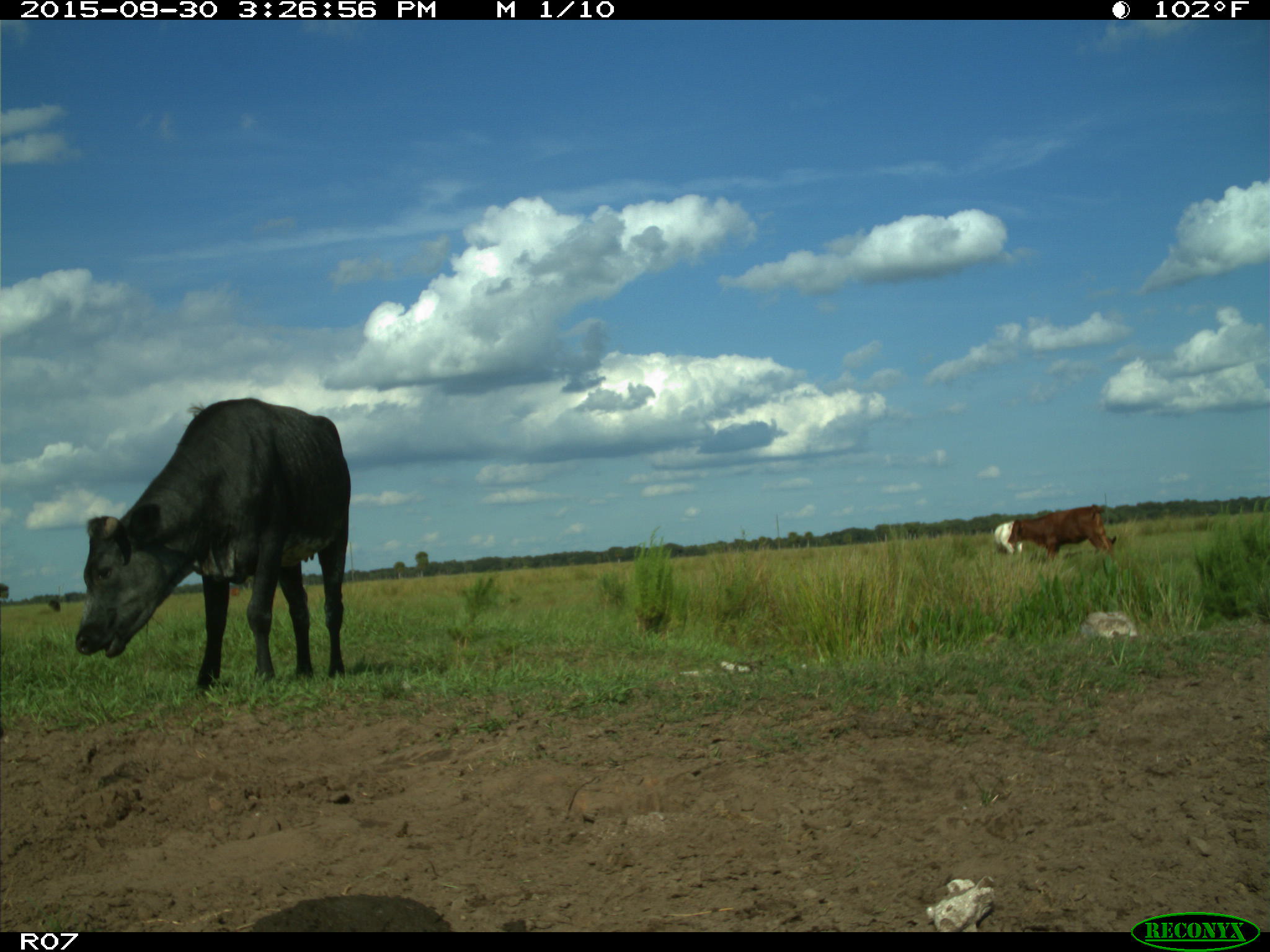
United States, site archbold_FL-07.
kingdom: Animalia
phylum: Chordata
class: Mammalia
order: Artiodactyla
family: Bovidae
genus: Bos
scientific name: Bos taurus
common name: domestic cow